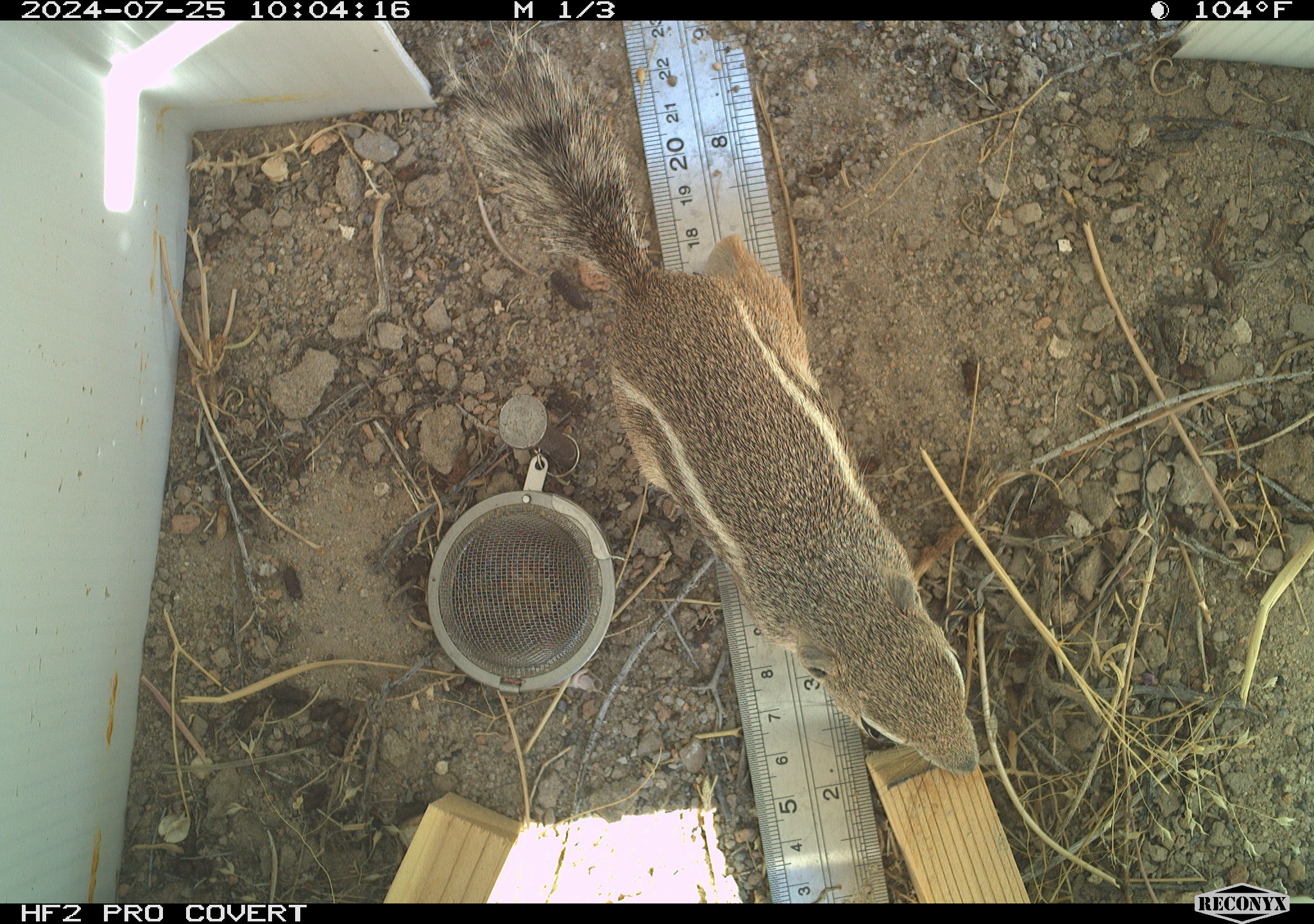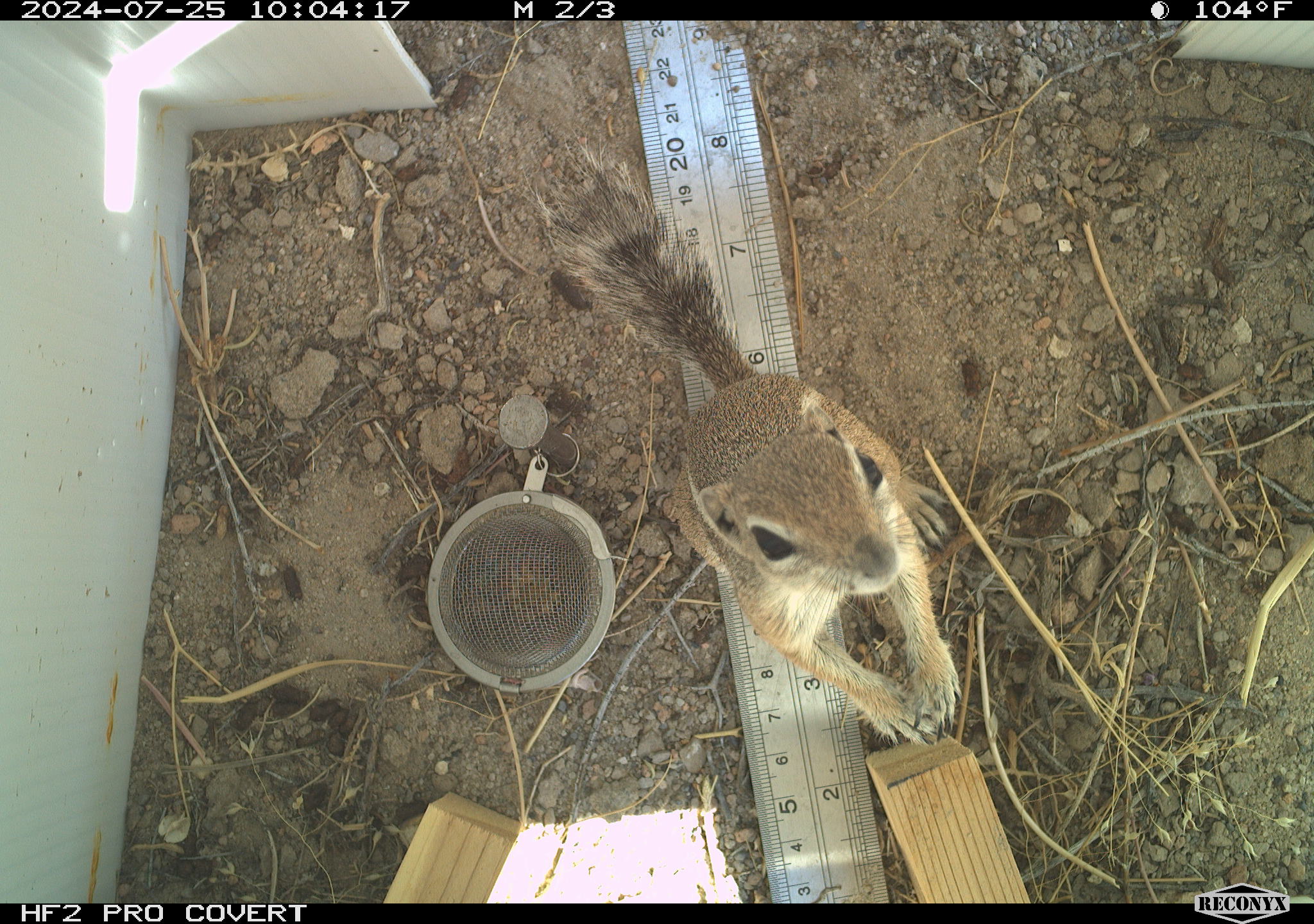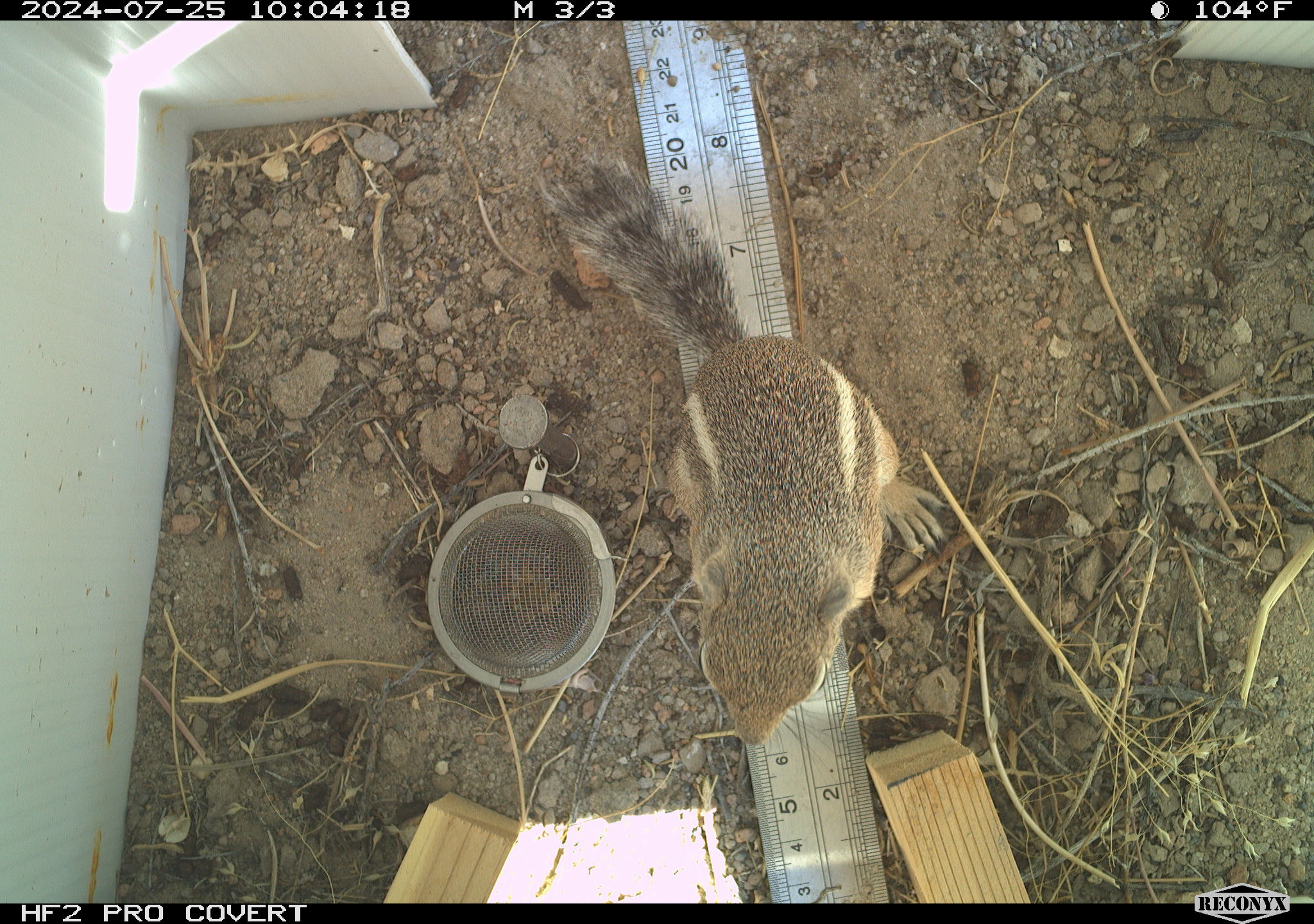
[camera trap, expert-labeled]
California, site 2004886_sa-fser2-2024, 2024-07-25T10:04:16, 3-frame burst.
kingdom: Animalia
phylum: Chordata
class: Mammalia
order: Rodentia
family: Sciuridae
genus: Ammospermophilus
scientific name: Ammospermophilus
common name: antelope ground squirrels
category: ammospermophilus species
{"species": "ammospermophilus species (antelope ground squirrels) (Ammospermophilus)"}